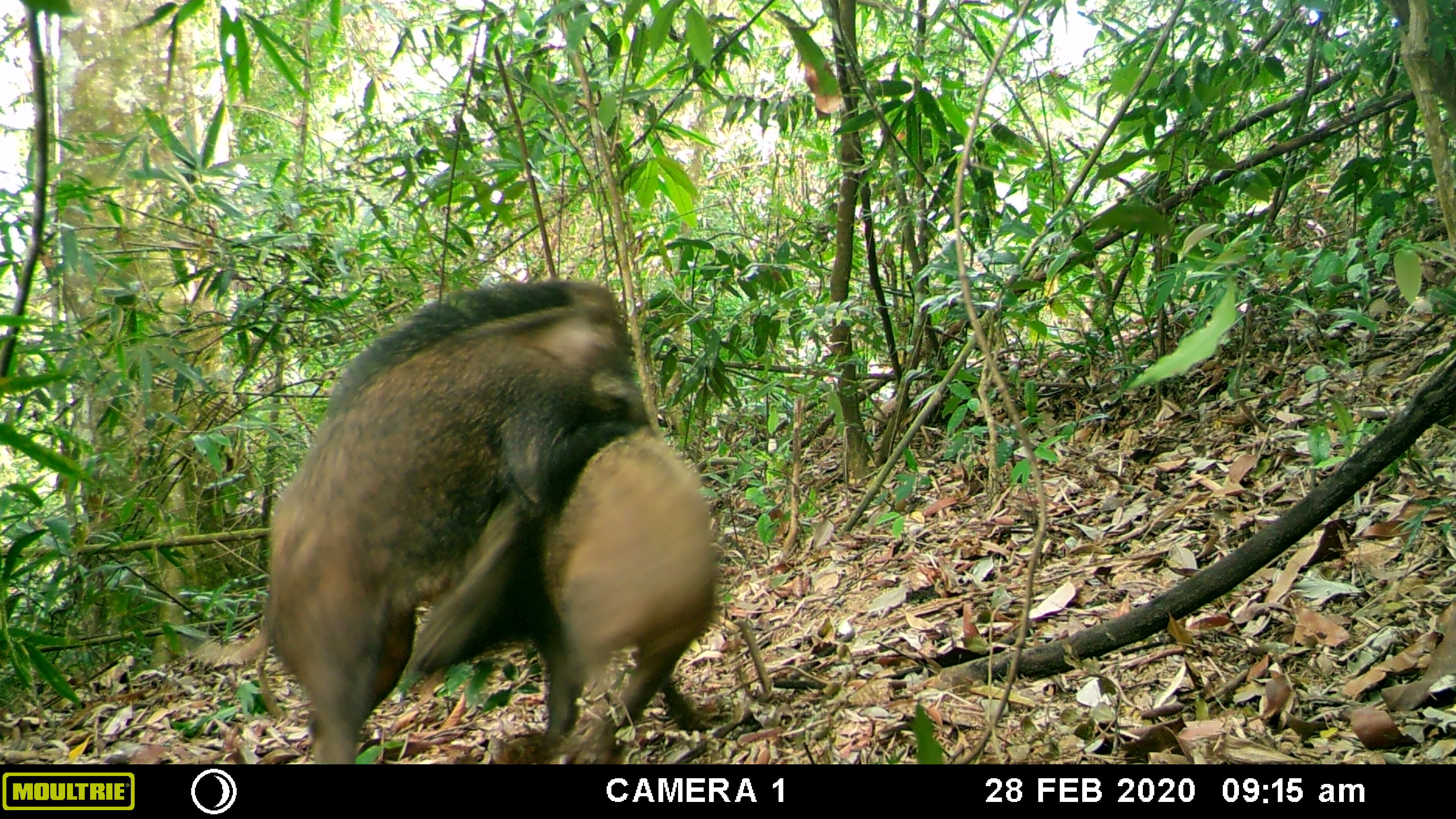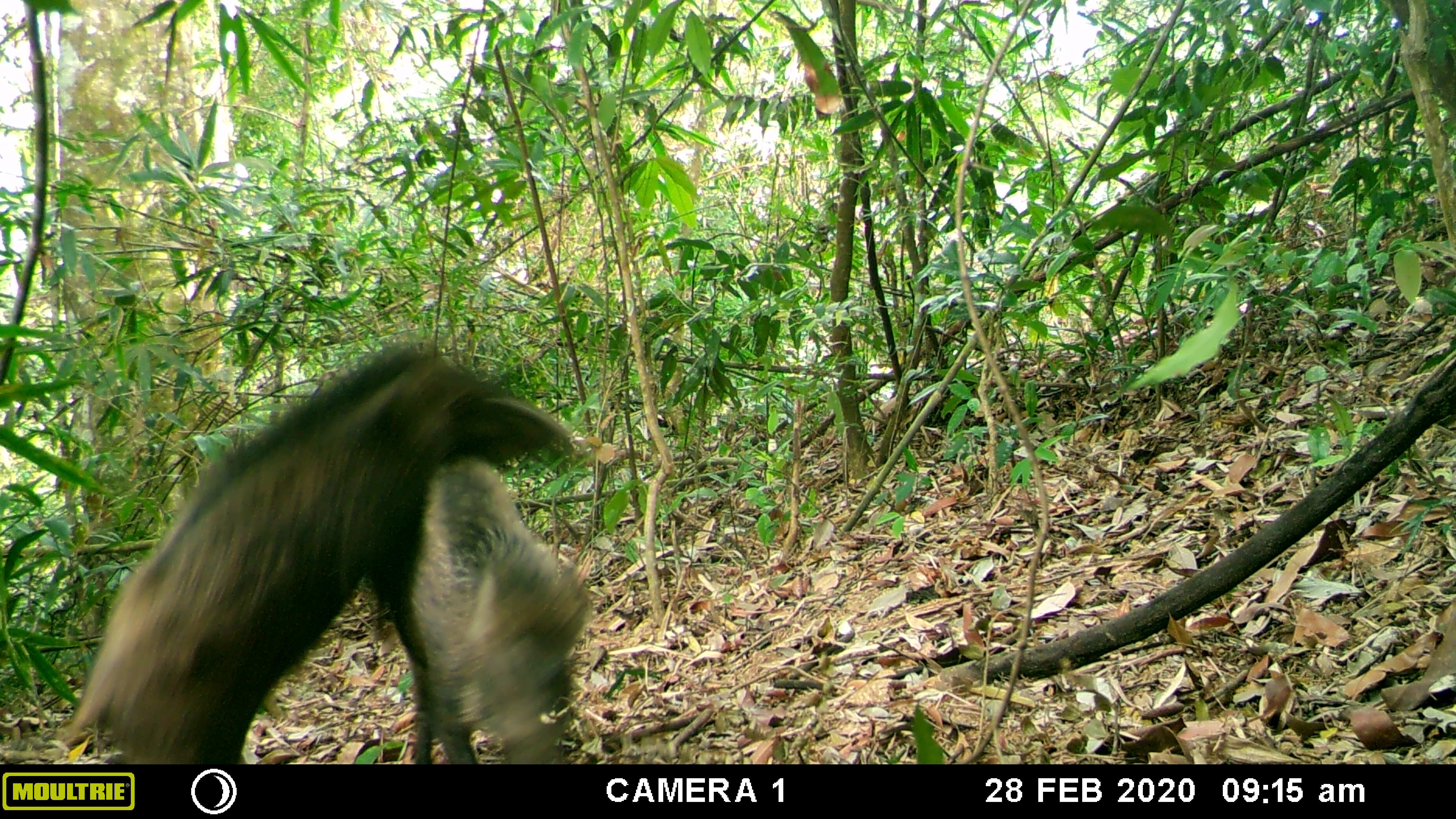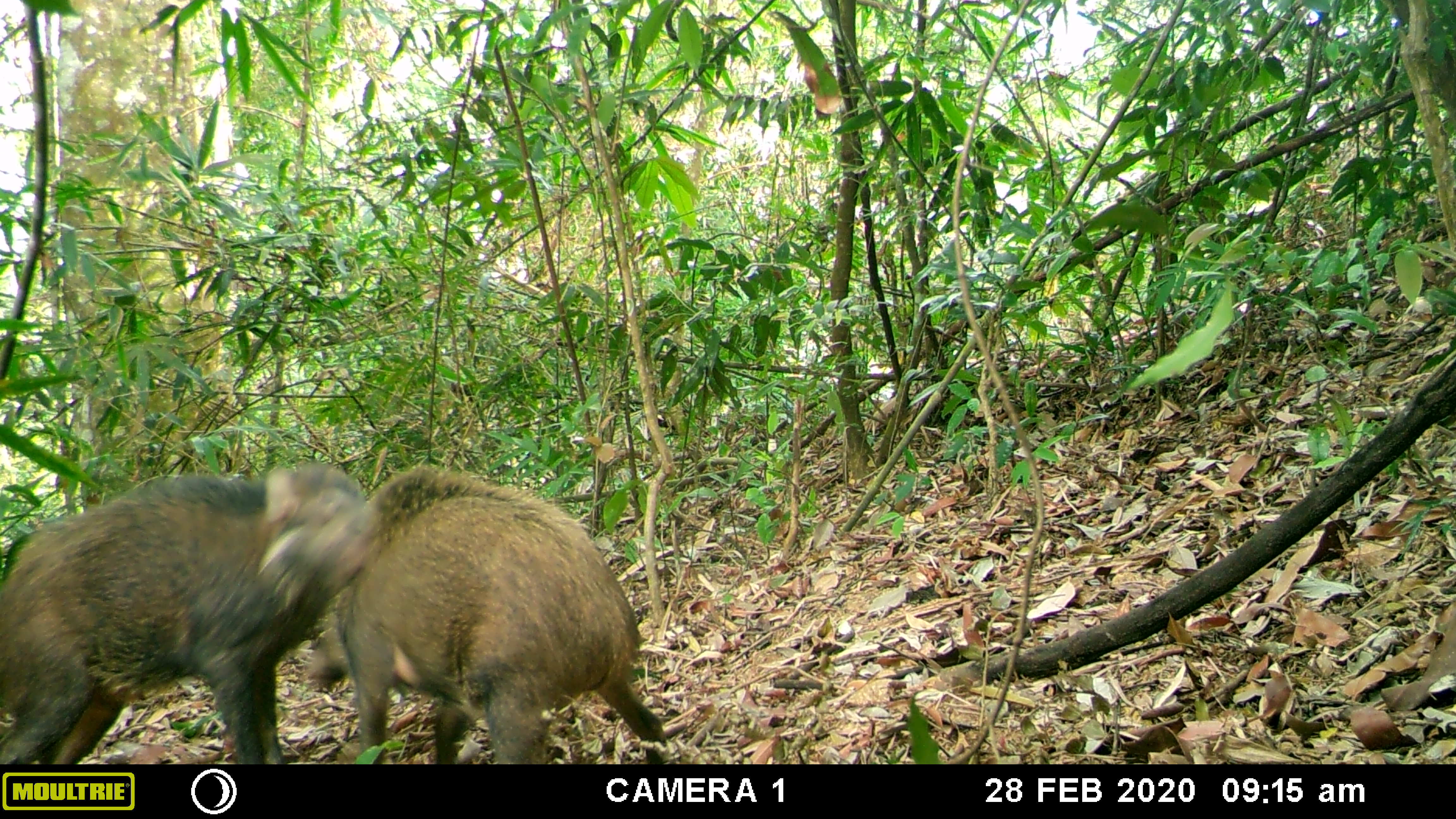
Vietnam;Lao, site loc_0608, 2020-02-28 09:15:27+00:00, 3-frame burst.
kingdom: Animalia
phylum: Chordata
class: Mammalia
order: Artiodactyla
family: Suidae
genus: Sus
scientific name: Sus scrofa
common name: eurasian wild pig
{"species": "eurasian wild pig (Sus scrofa)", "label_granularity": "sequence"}